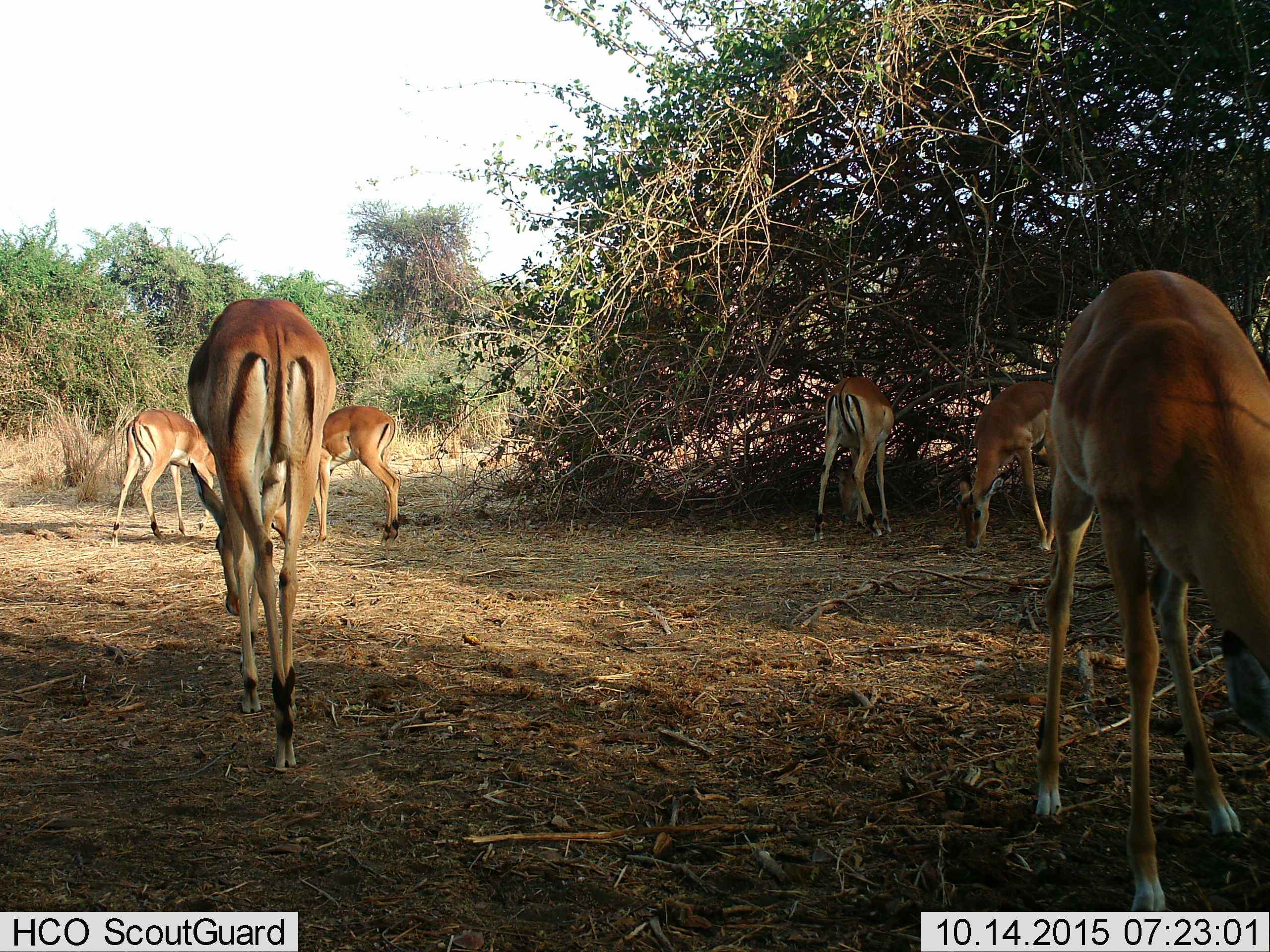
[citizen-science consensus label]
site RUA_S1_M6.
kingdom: Animalia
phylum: Chordata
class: Mammalia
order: Artiodactyla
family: Bovidae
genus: Aepyceros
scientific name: Aepyceros melampus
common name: impala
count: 6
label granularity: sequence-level